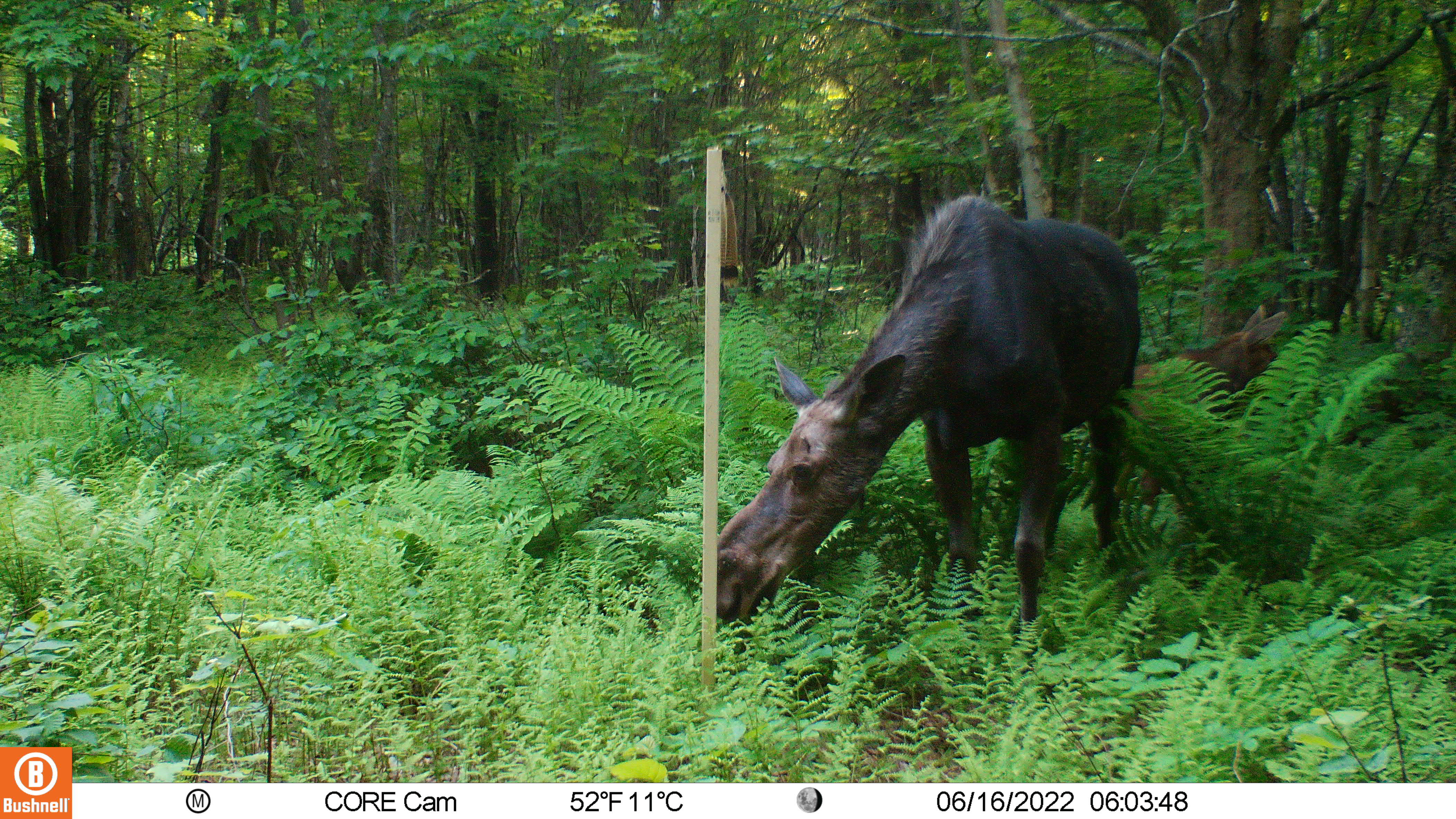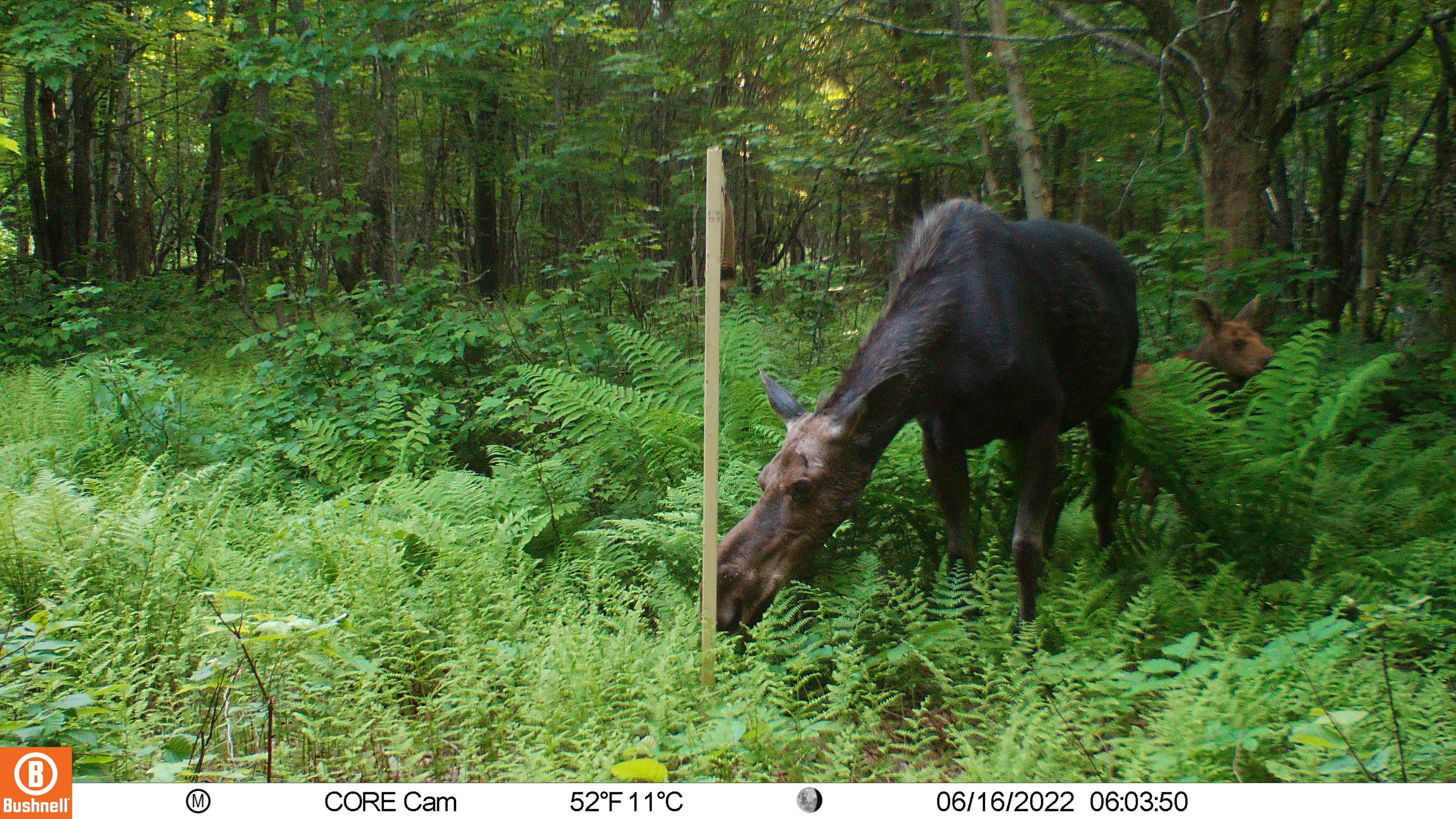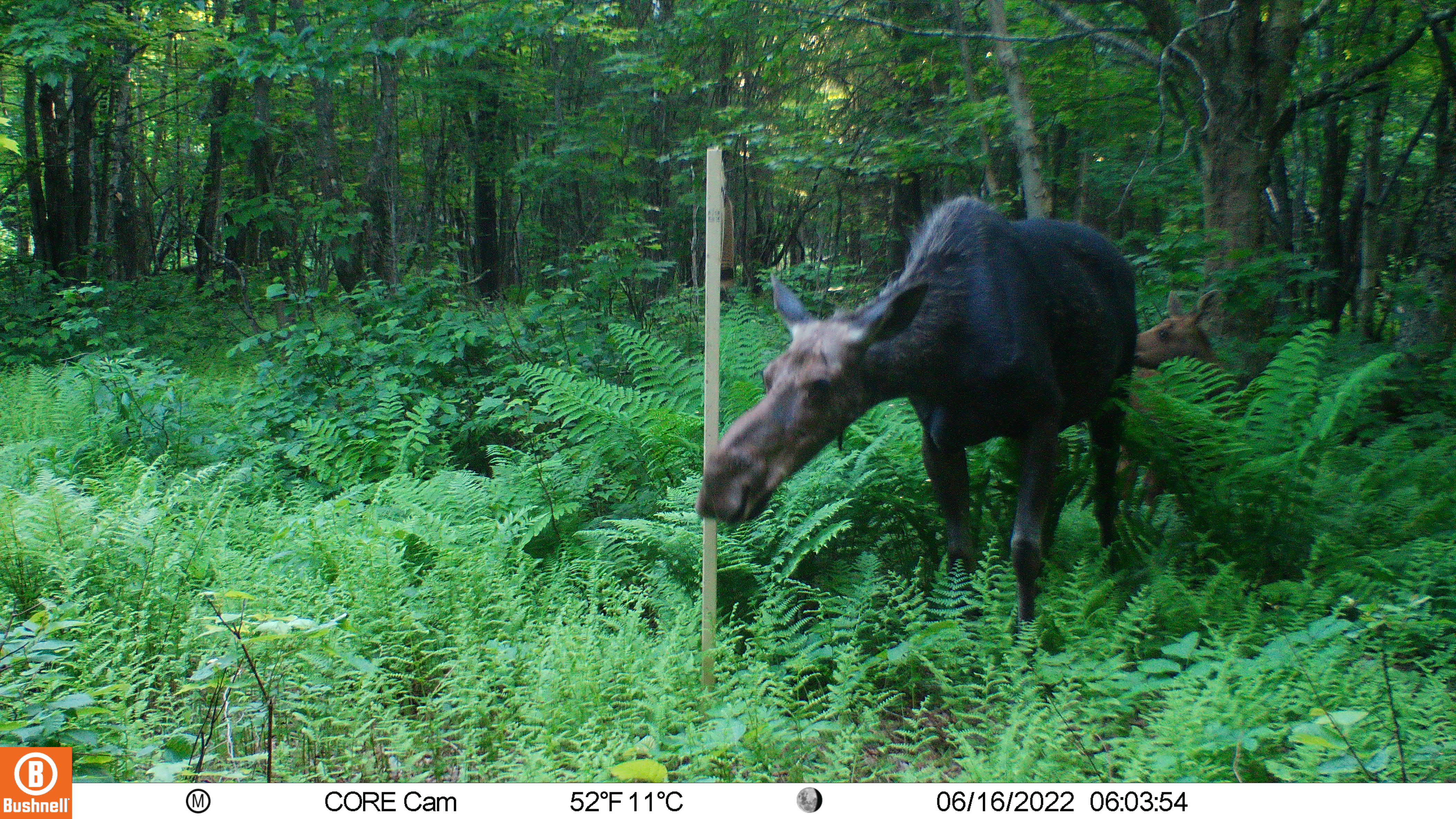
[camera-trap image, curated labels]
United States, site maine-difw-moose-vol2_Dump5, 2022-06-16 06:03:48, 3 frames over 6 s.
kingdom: Animalia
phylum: Chordata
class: Mammalia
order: Artiodactyla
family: Cervidae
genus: Alces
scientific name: Alces alces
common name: moose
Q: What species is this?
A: Moose (Alces alces).